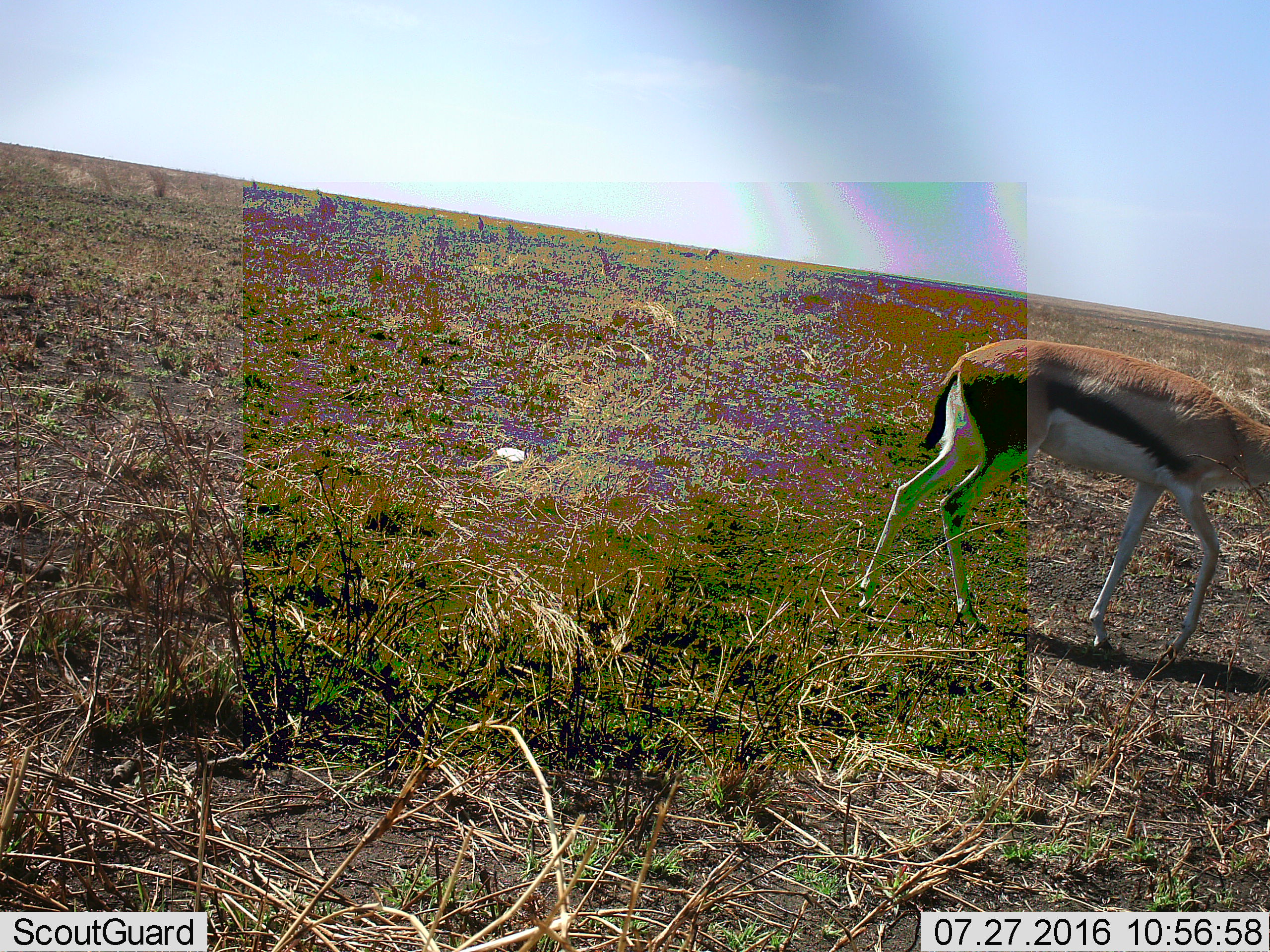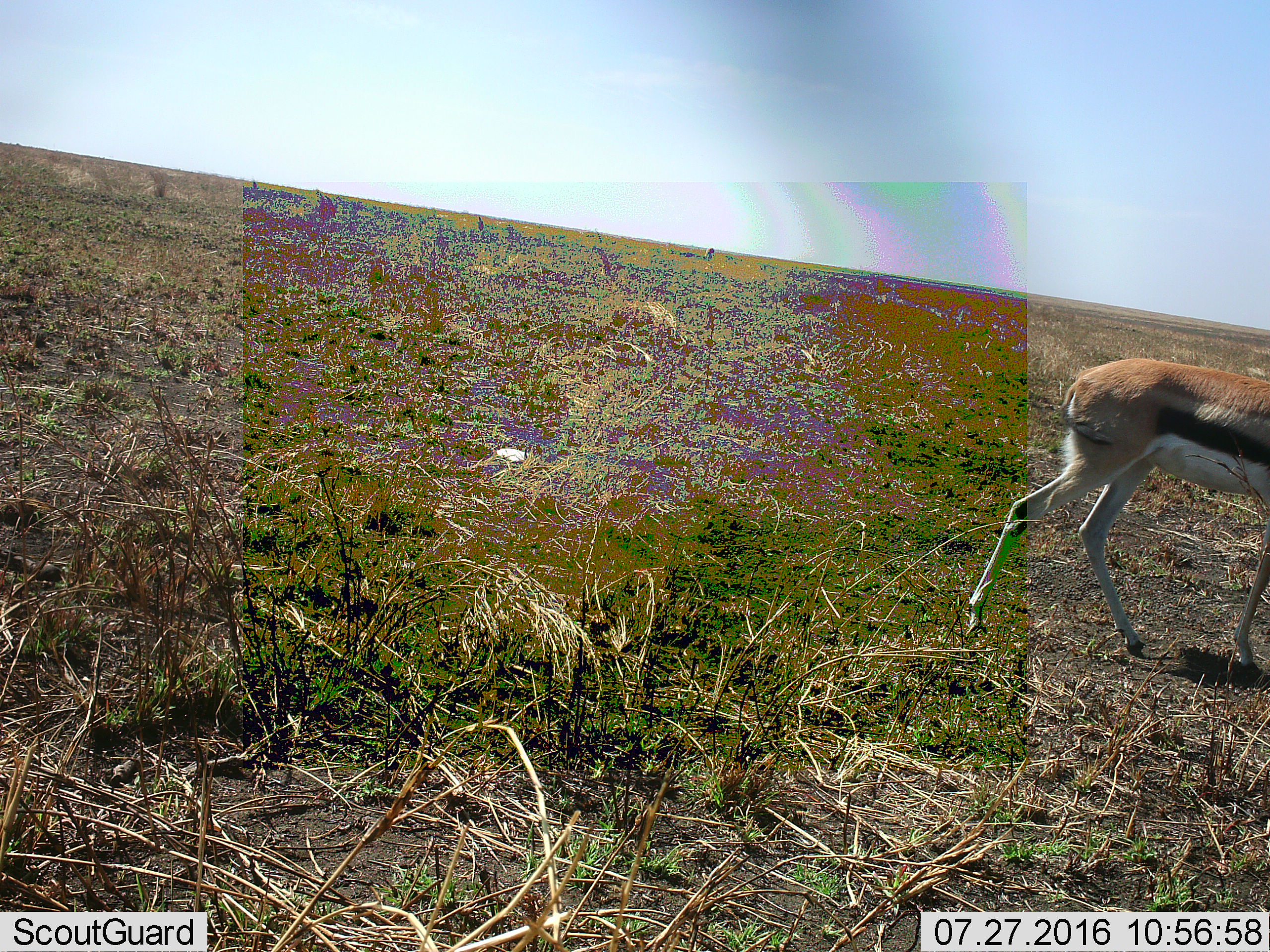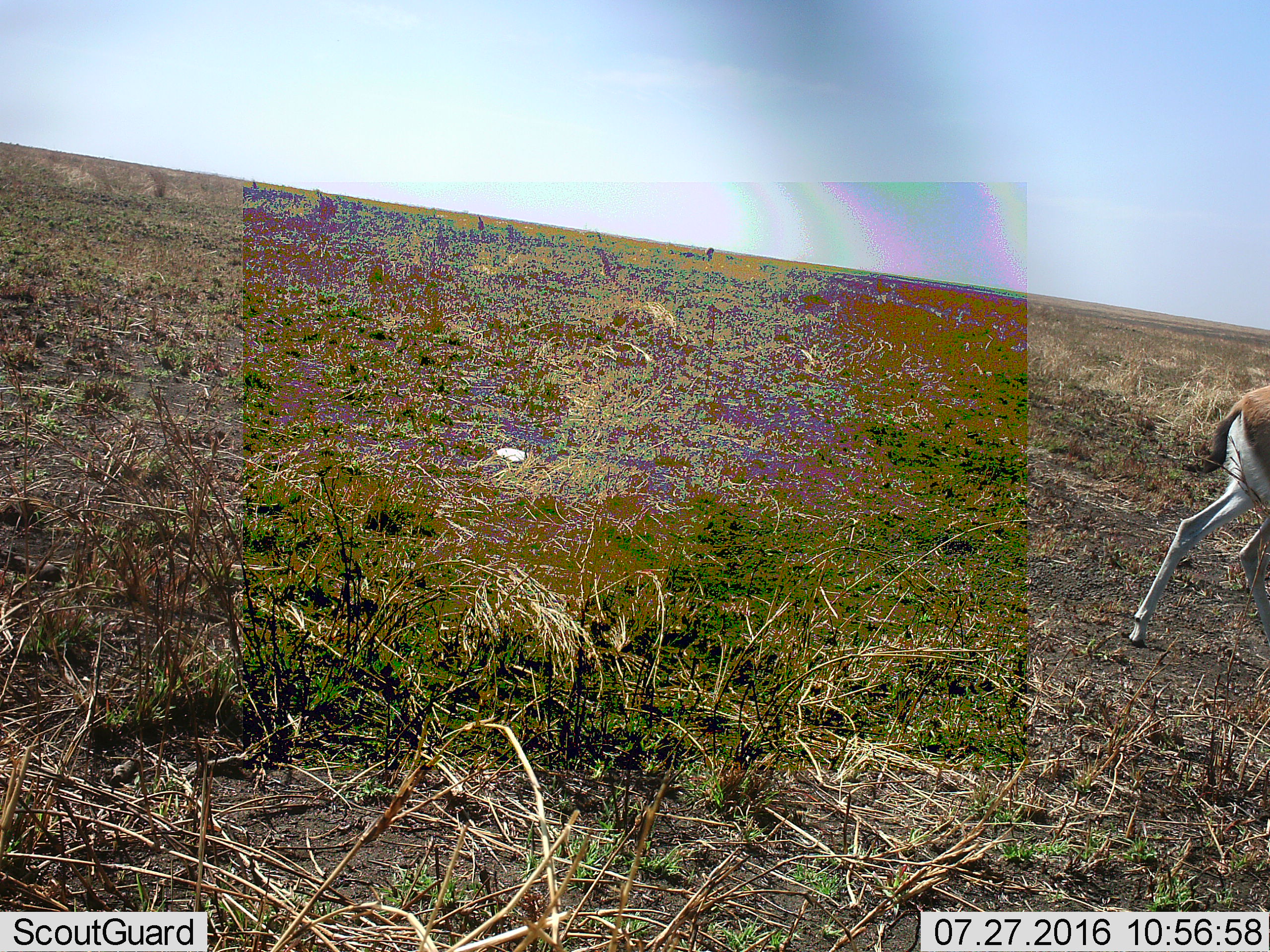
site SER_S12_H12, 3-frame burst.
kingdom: Animalia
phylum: Chordata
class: Mammalia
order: Artiodactyla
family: Bovidae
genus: Eudorcas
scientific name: Eudorcas thomsonii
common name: thomson's gazelle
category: gazellethomsons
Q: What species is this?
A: Gazellethomsons (thomson's gazelle) (Eudorcas thomsonii).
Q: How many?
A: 1.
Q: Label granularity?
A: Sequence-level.